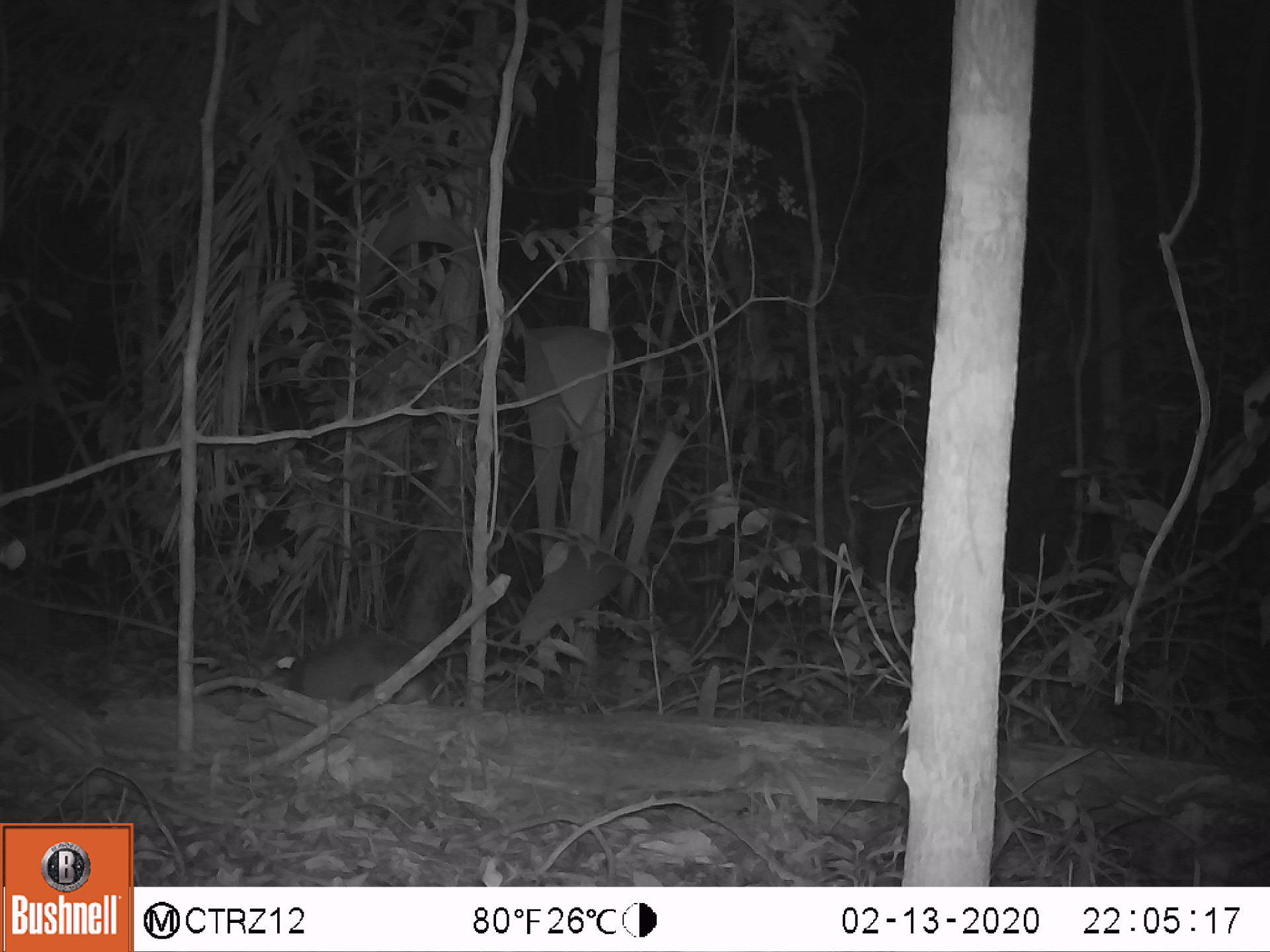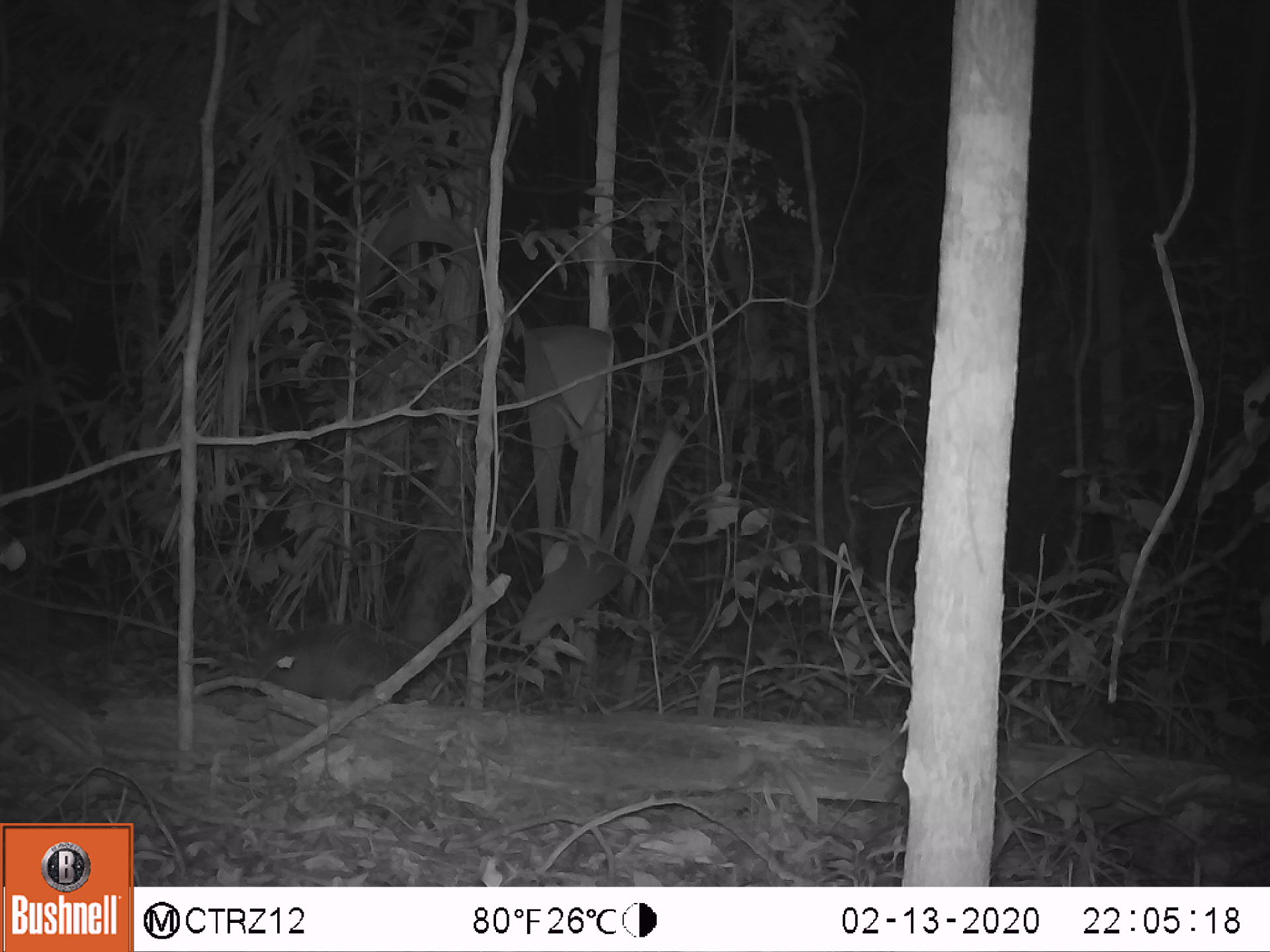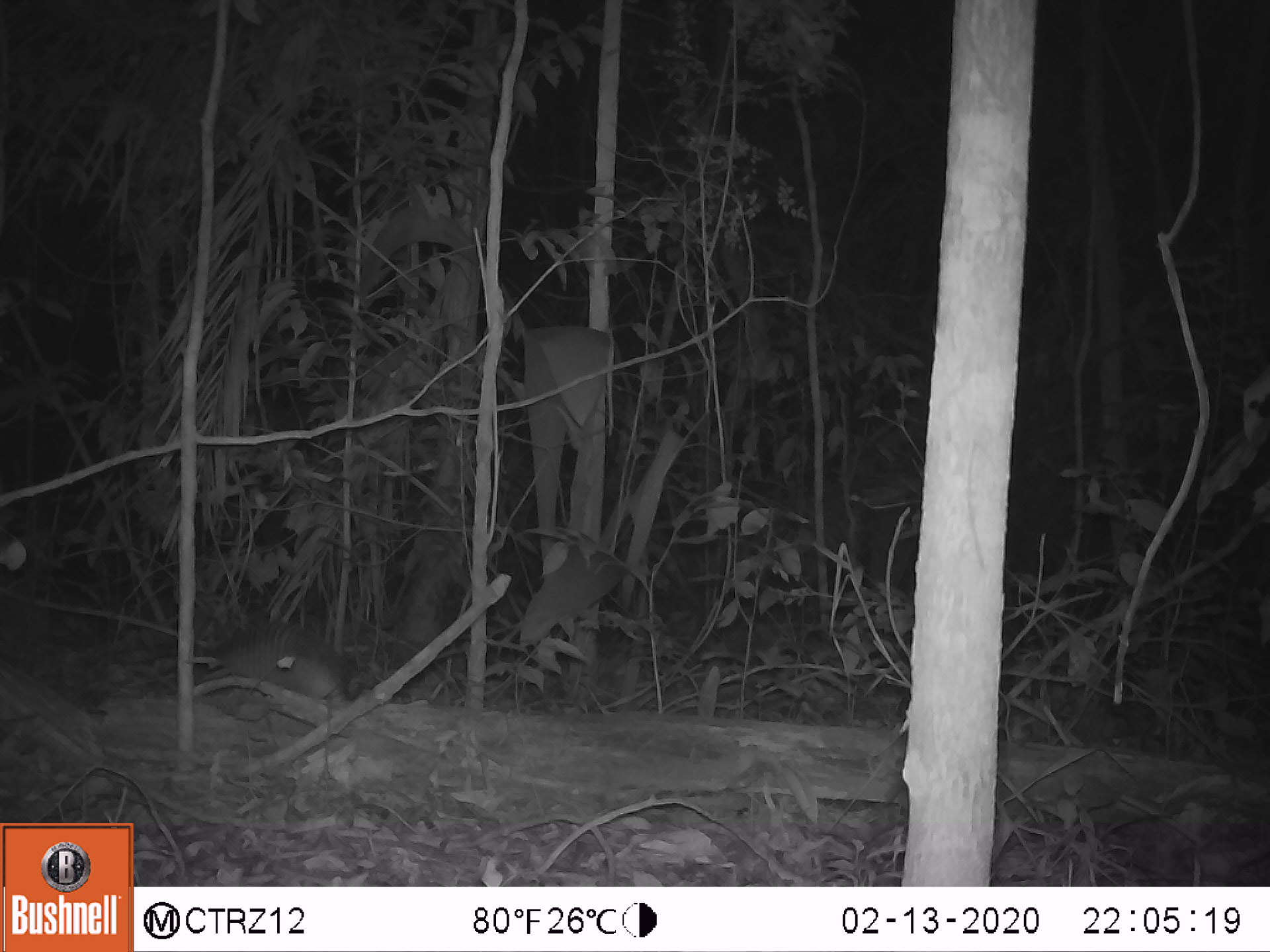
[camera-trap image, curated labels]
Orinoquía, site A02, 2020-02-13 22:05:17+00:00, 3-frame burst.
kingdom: Animalia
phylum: Chordata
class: Mammalia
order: Cingulata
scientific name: Cingulata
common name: armadillo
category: unknown armadillo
Unknown armadillo (armadillo) (Cingulata).